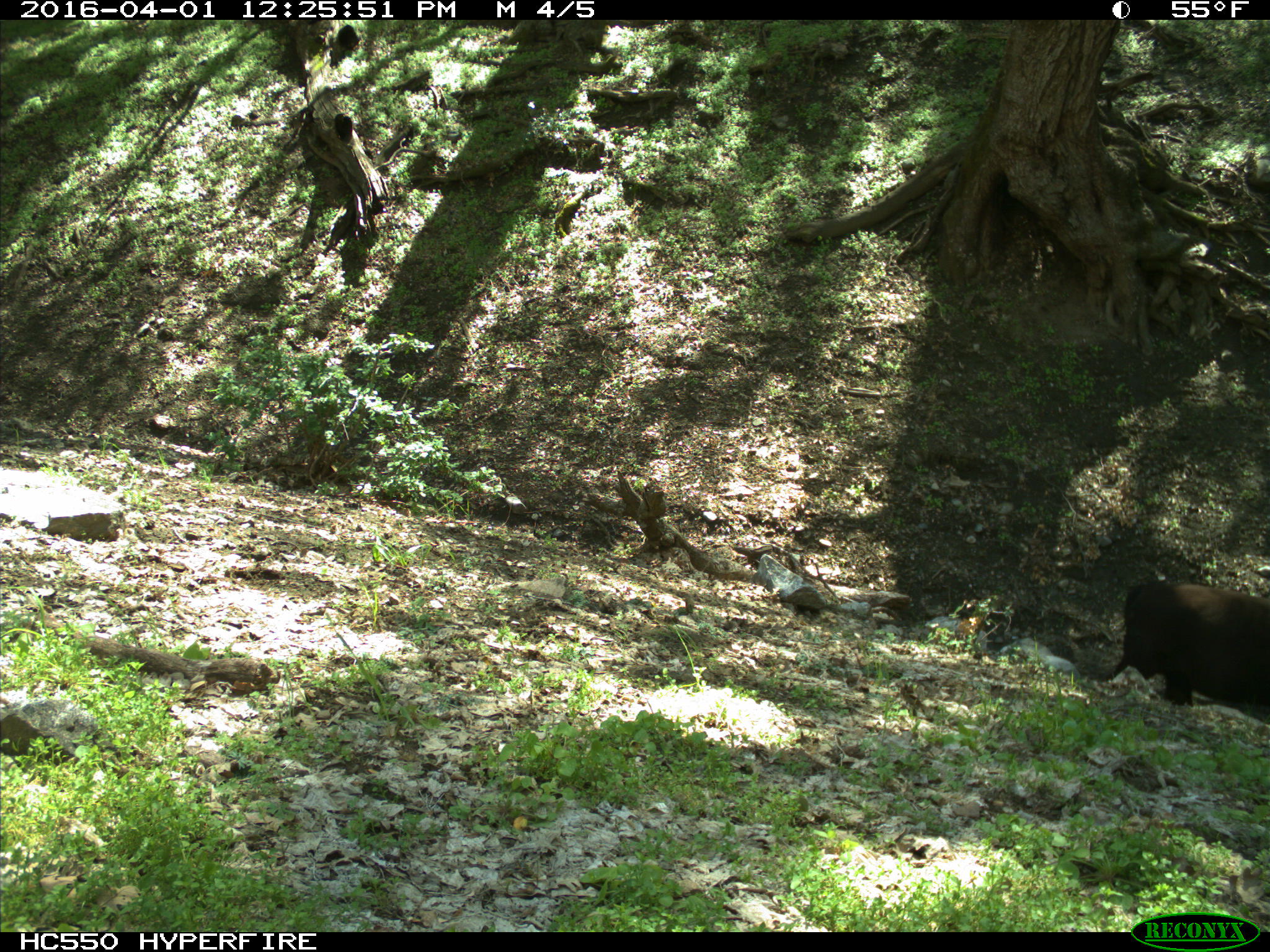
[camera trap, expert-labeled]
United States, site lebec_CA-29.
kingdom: Animalia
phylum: Chordata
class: Mammalia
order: Artiodactyla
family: Bovidae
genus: Bos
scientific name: Bos taurus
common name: domestic cow